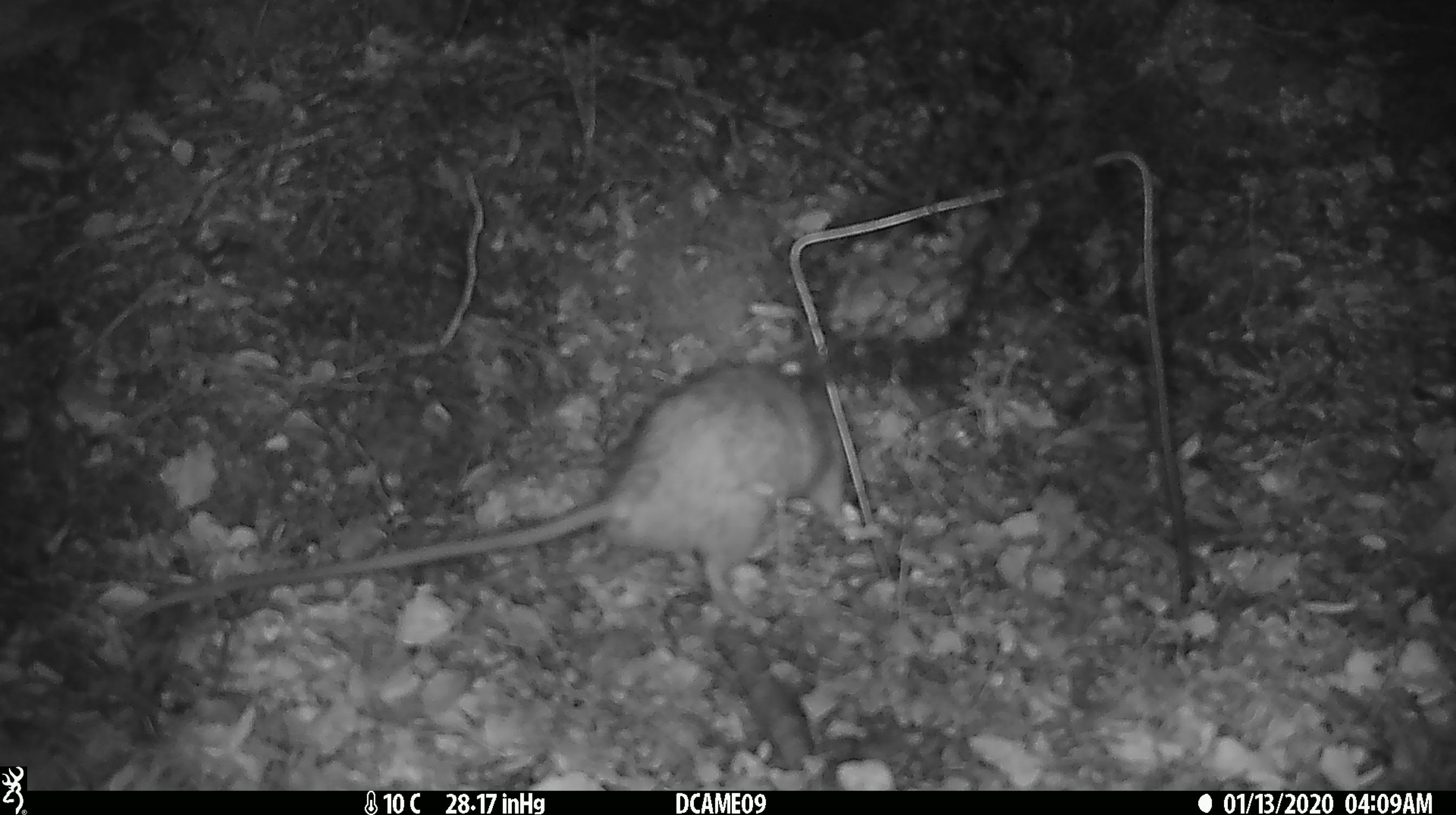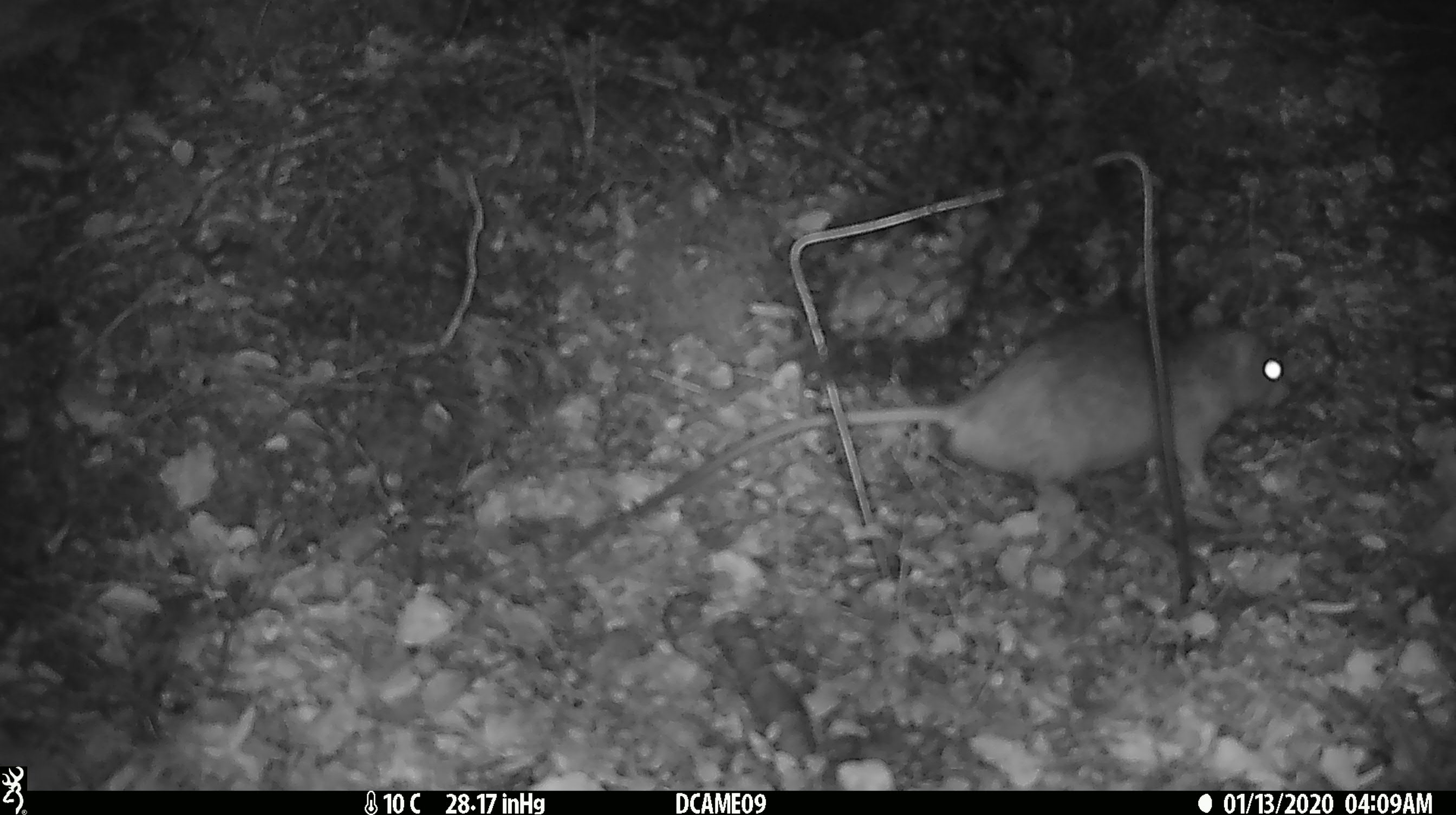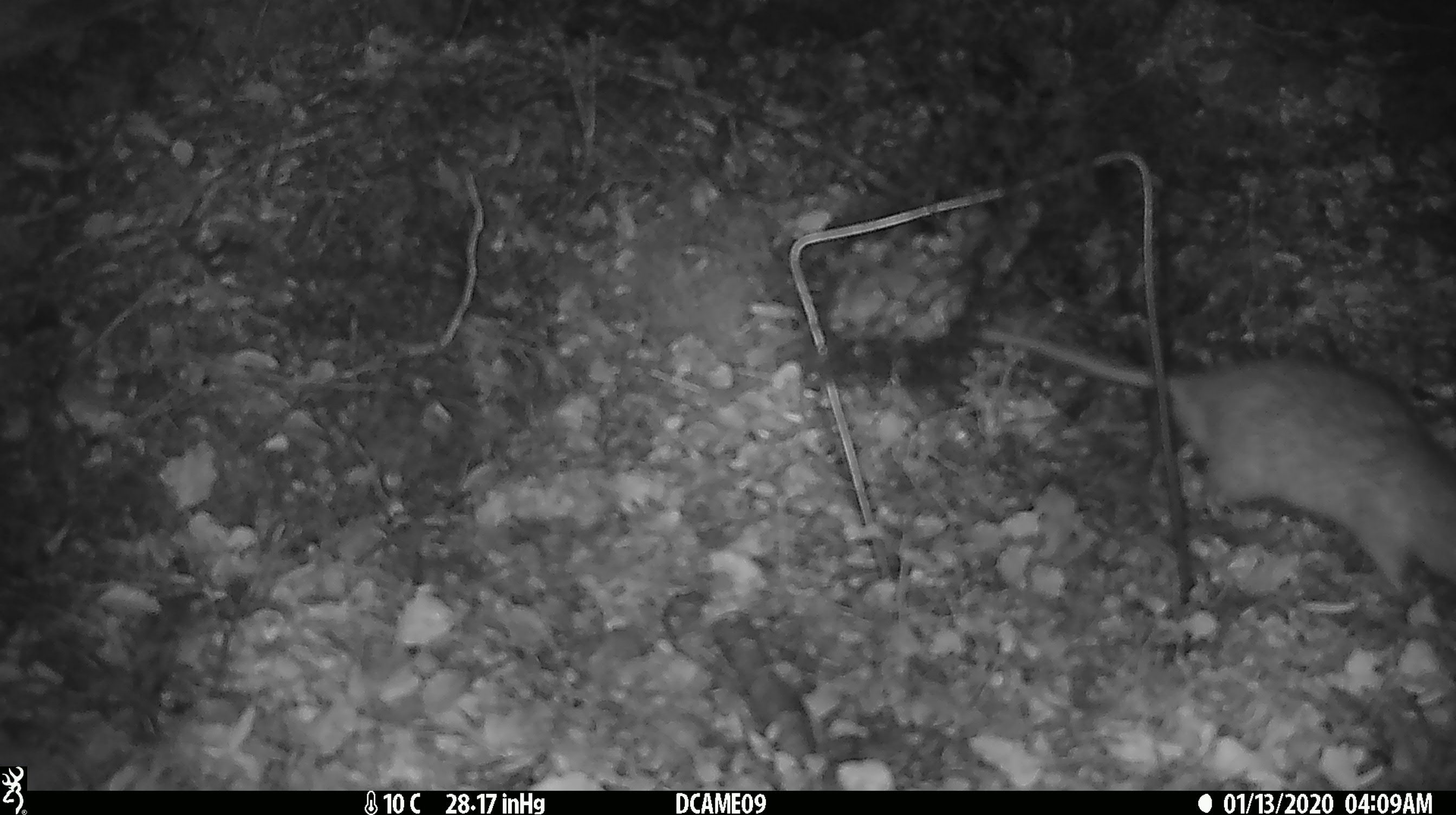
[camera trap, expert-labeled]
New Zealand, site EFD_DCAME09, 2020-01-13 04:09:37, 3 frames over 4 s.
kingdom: Animalia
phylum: Chordata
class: Mammalia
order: Rodentia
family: Muridae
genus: Rattus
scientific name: Rattus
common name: rat